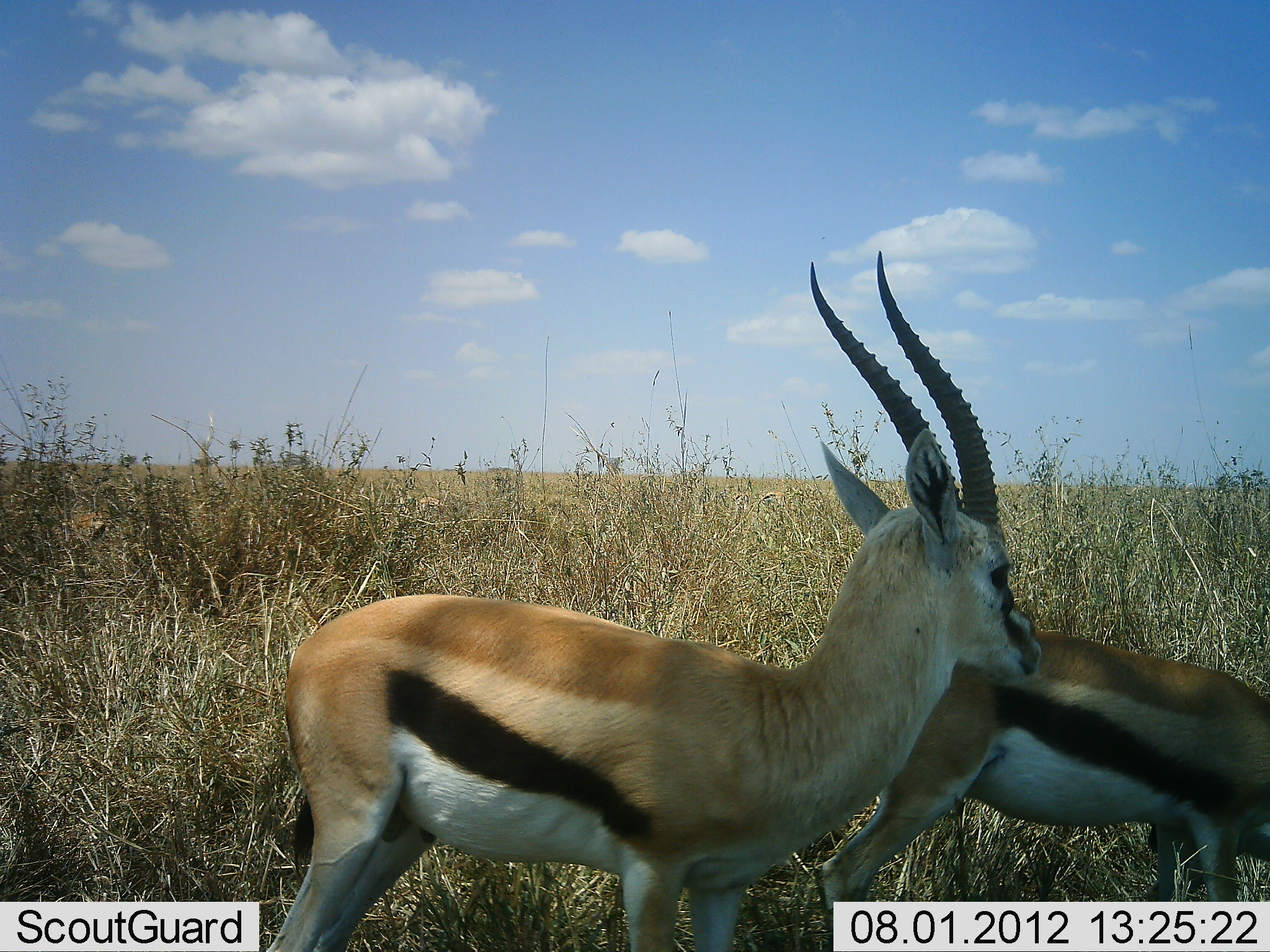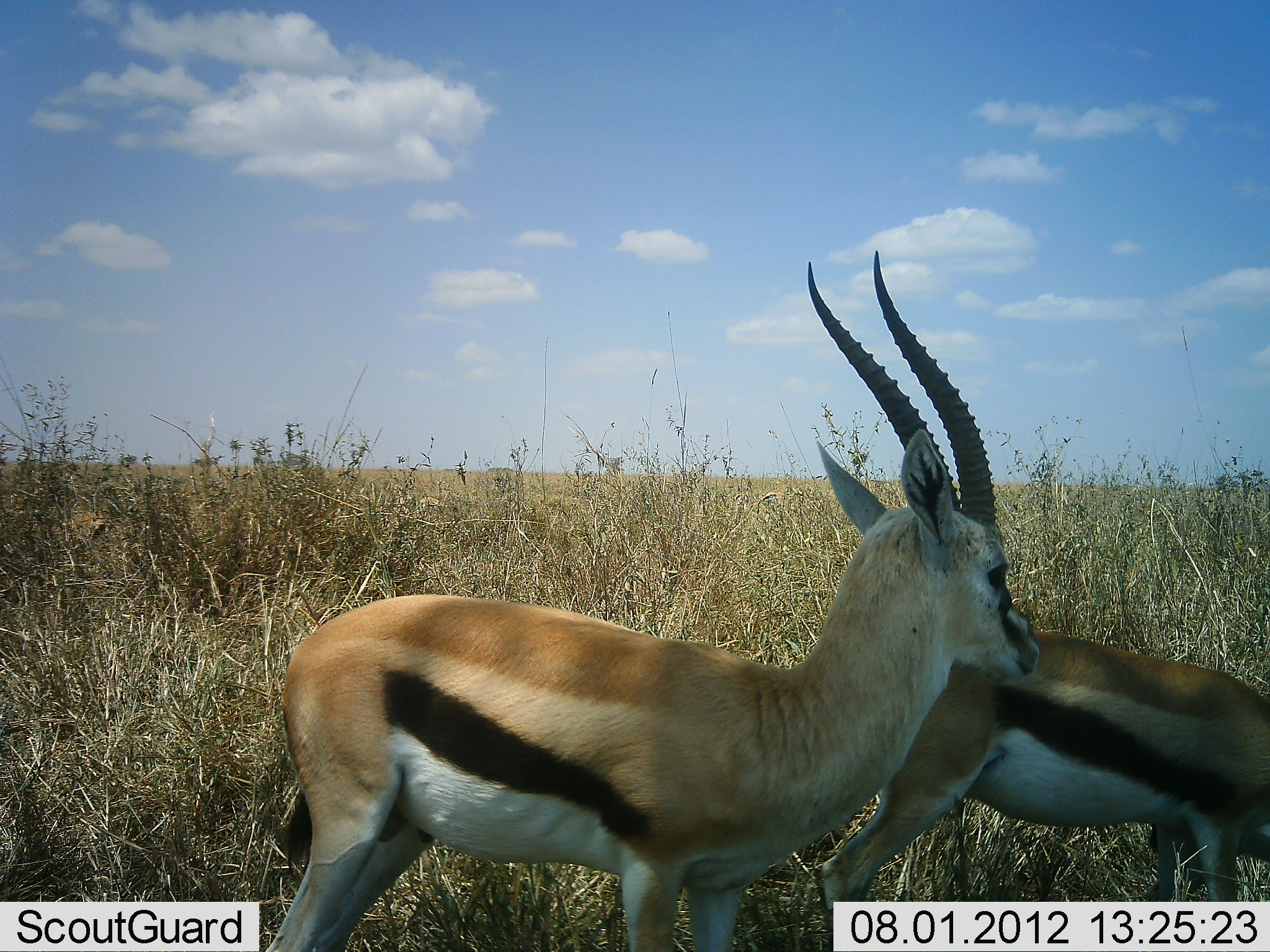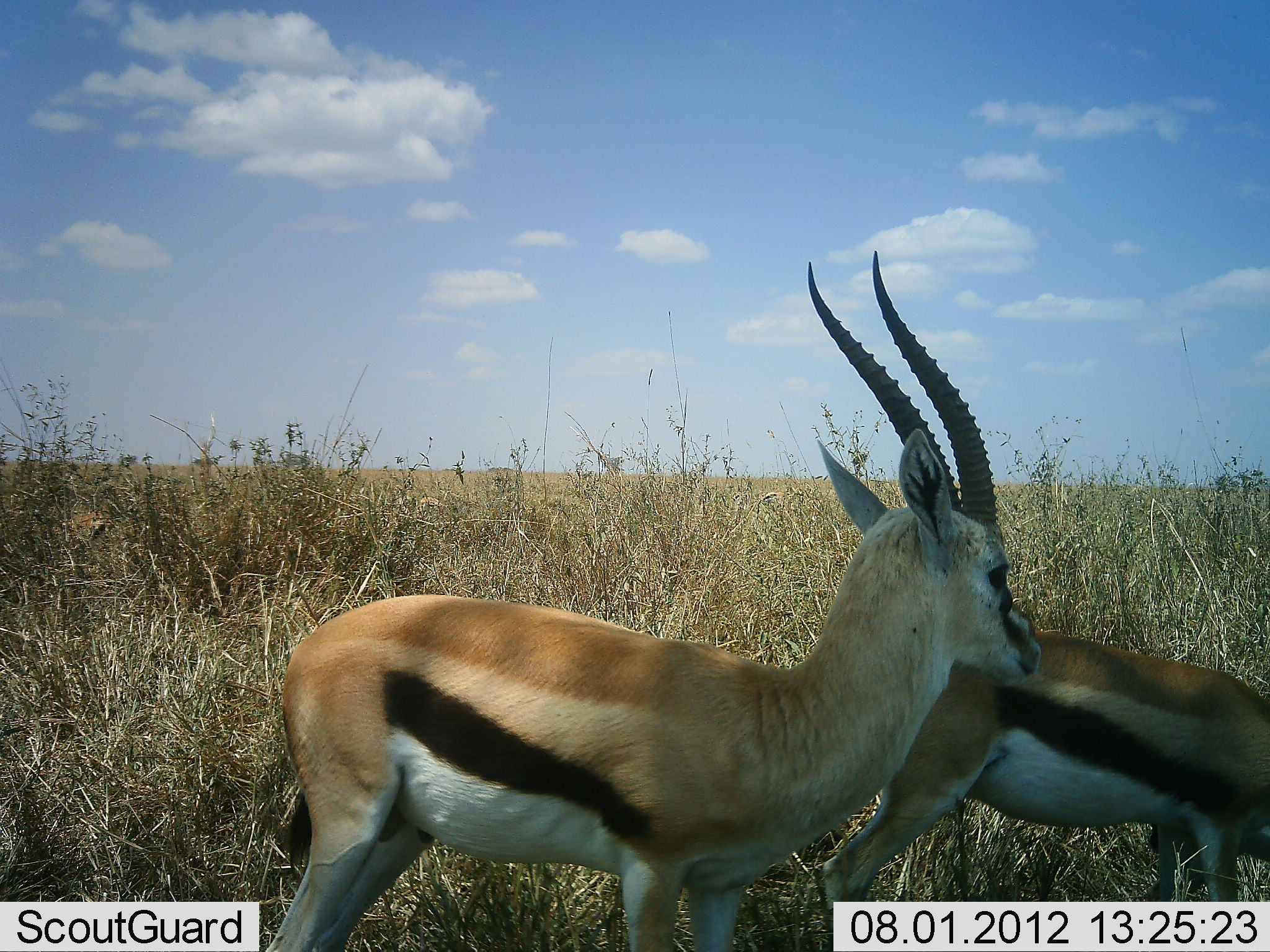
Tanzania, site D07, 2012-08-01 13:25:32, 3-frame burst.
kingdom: Animalia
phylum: Chordata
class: Mammalia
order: Artiodactyla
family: Bovidae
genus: Eudorcas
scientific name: Eudorcas thomsonii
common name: thomson's gazelle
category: gazellethomsons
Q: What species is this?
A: Gazellethomsons (thomson's gazelle) (Eudorcas thomsonii).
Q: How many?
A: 2.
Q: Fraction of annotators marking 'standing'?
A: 100%.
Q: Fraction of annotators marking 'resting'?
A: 0%.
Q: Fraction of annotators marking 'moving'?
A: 0%.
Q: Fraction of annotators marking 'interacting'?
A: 0%.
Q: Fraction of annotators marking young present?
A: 0%.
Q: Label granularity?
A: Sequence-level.